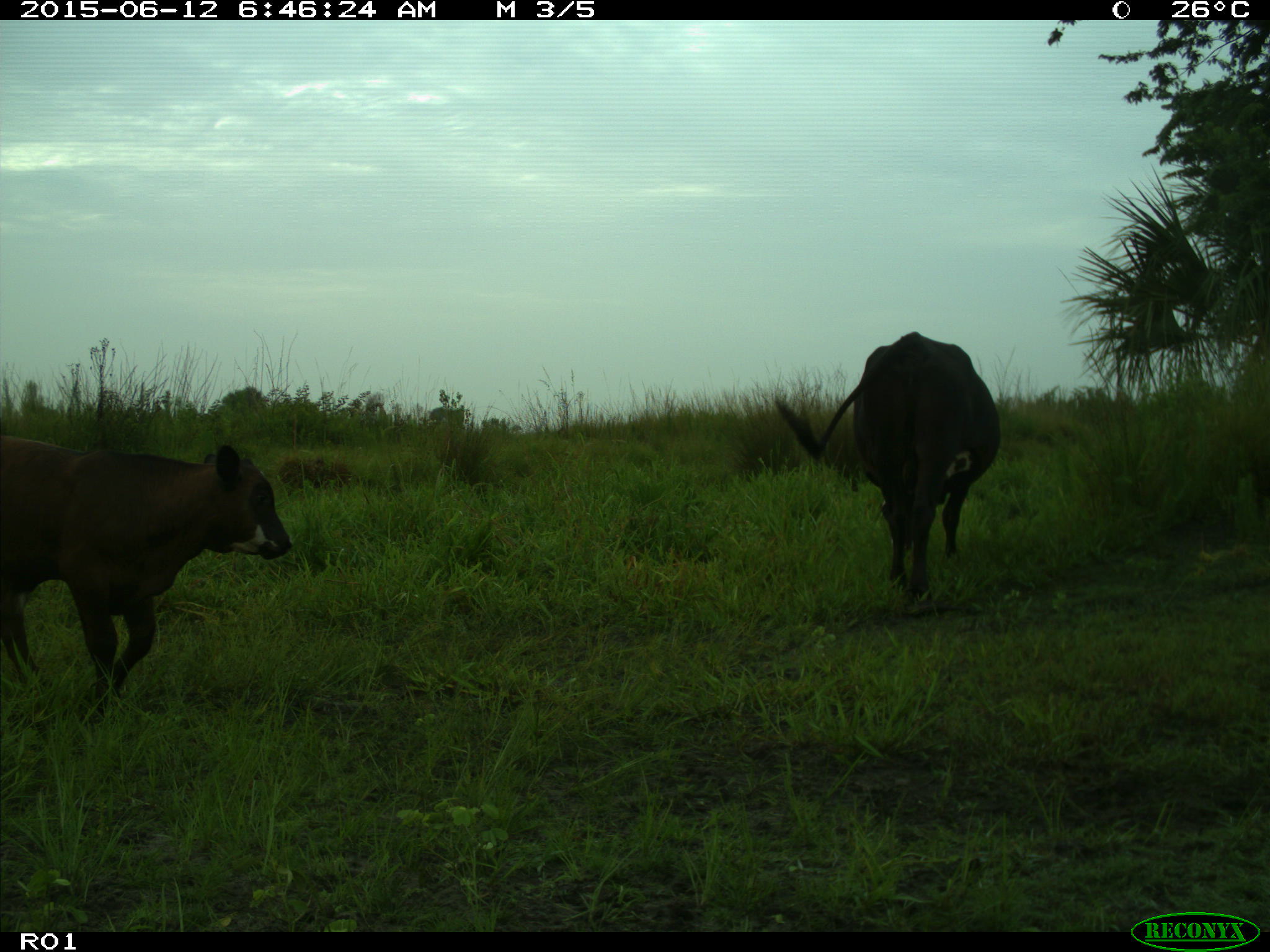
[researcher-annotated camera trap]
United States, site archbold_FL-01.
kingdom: Animalia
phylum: Chordata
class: Mammalia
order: Artiodactyla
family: Bovidae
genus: Bos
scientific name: Bos taurus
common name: domestic cow